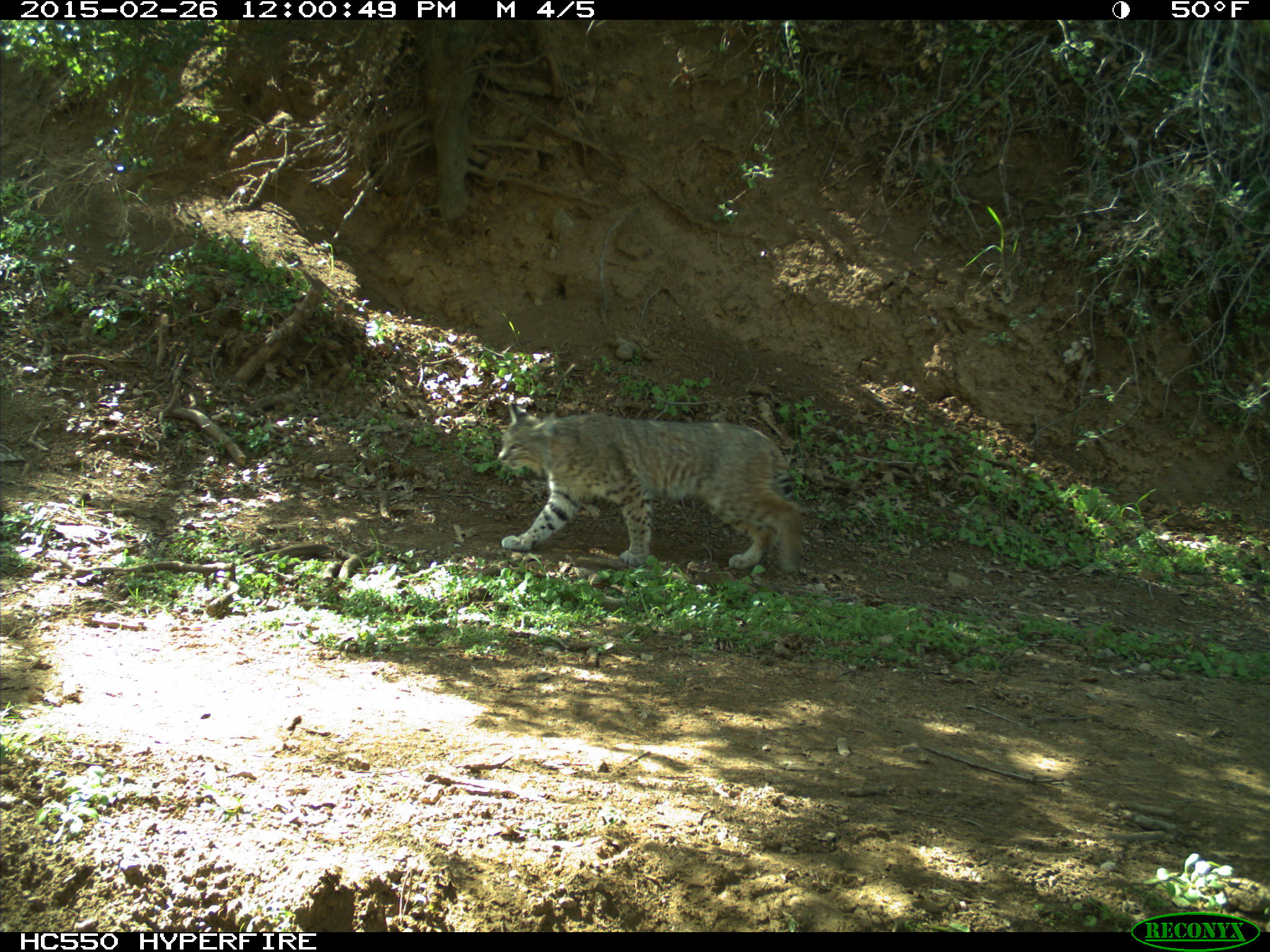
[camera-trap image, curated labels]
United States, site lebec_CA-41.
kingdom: Animalia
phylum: Chordata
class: Mammalia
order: Carnivora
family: Felidae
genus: Lynx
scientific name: Lynx rufus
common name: bobcat